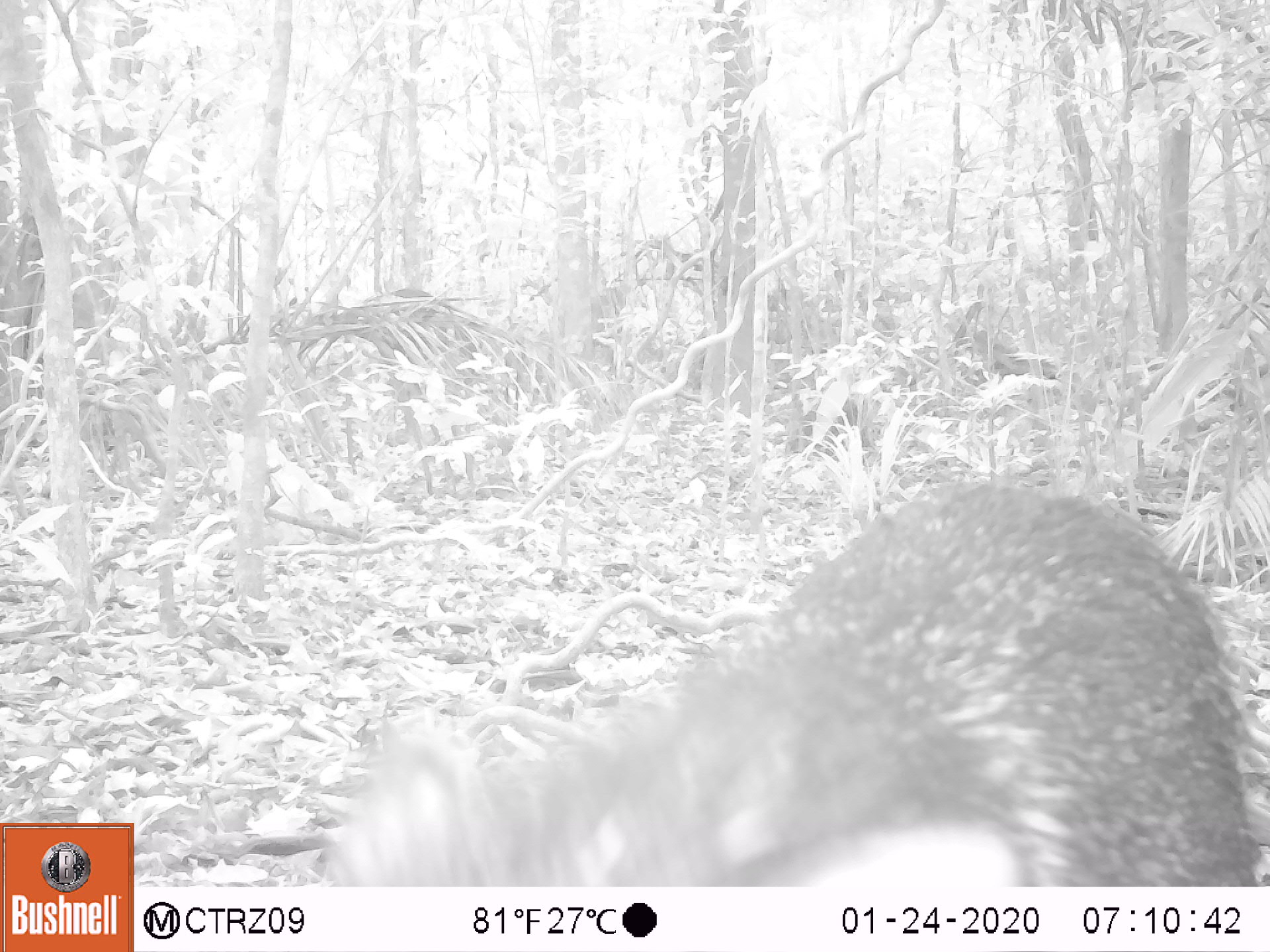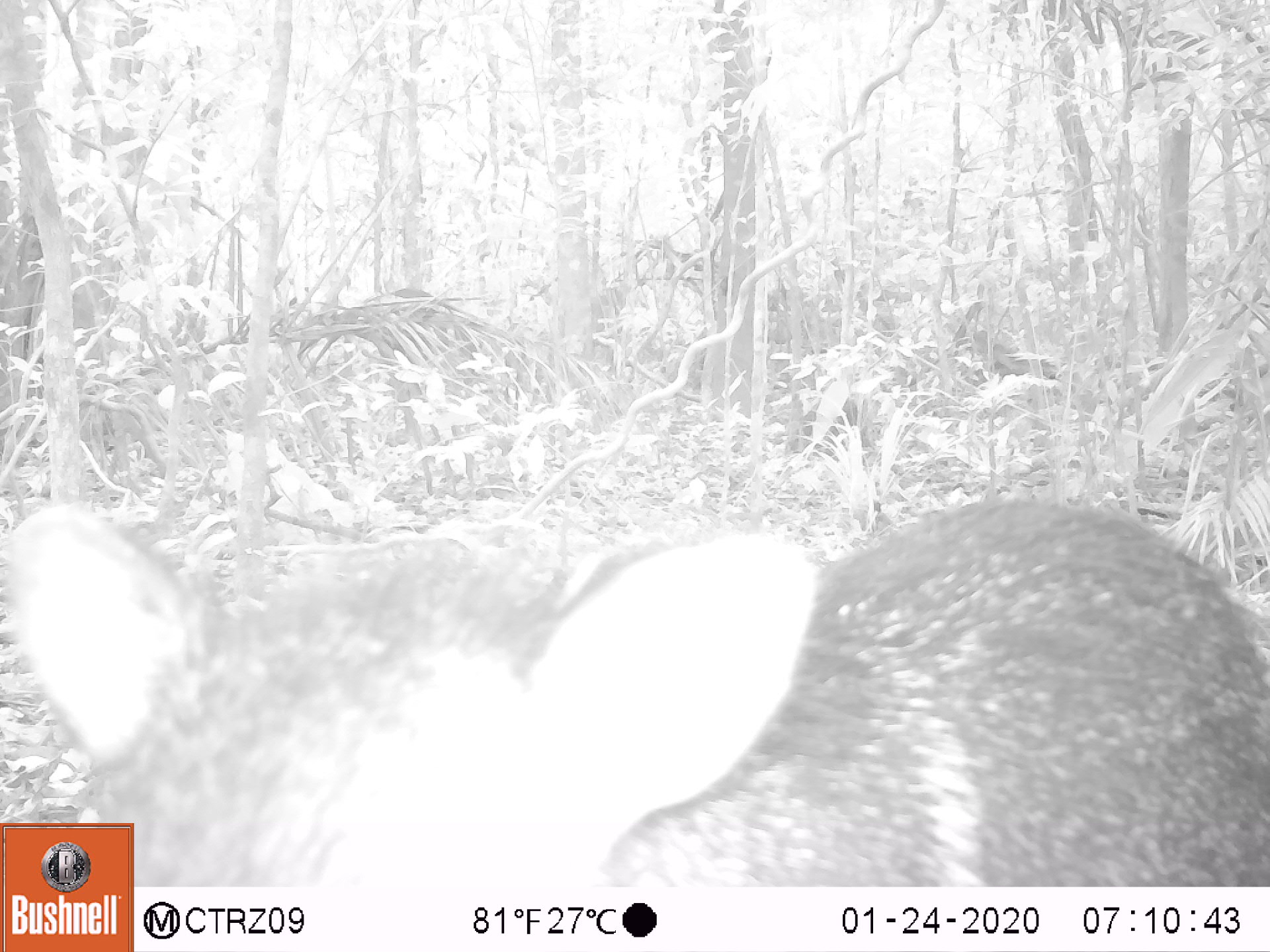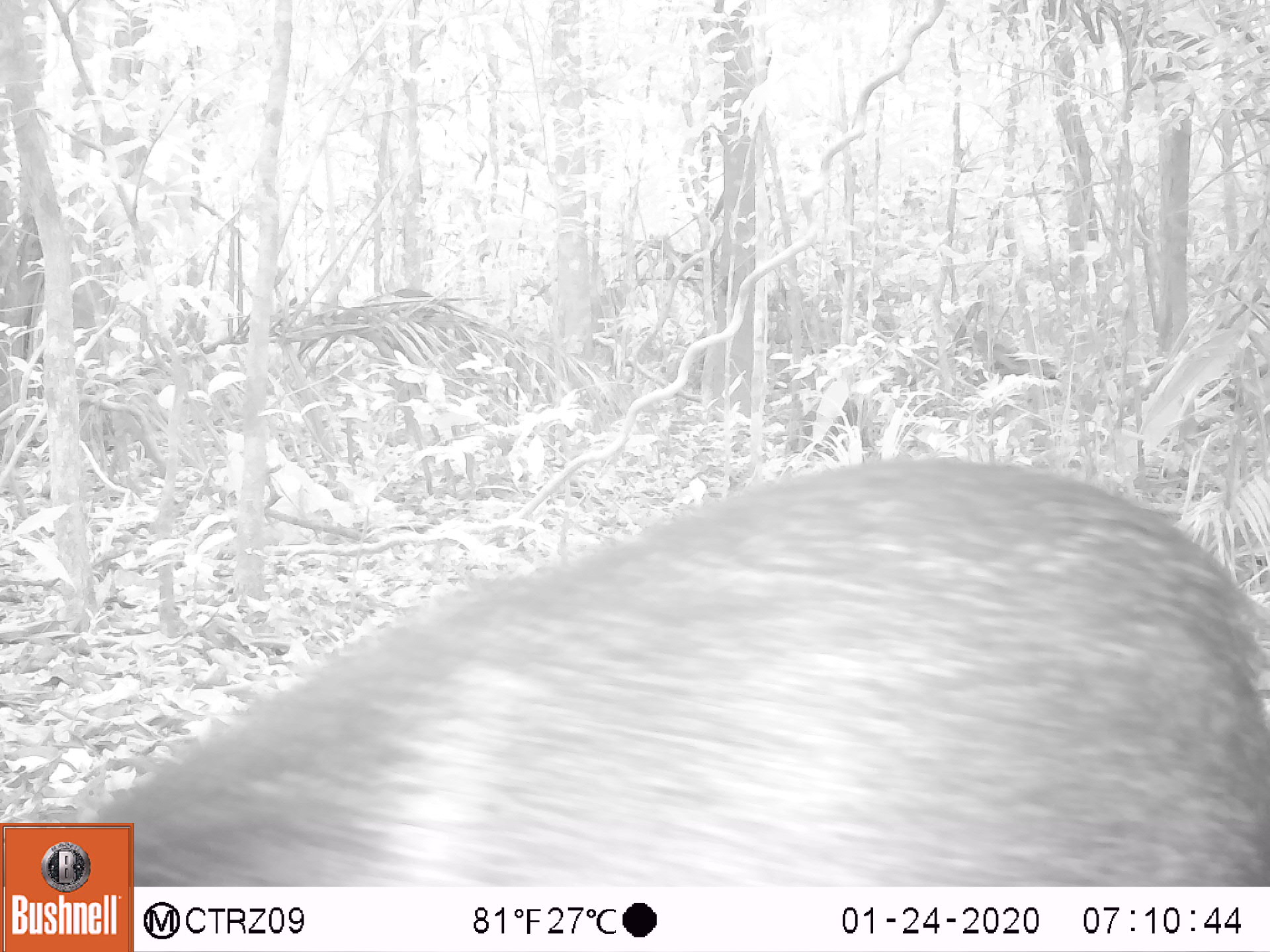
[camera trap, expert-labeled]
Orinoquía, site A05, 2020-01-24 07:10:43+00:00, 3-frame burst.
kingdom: Animalia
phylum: Chordata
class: Mammalia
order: Artiodactyla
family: Tayassuidae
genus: Pecari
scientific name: Pecari tajacu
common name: collared peccary